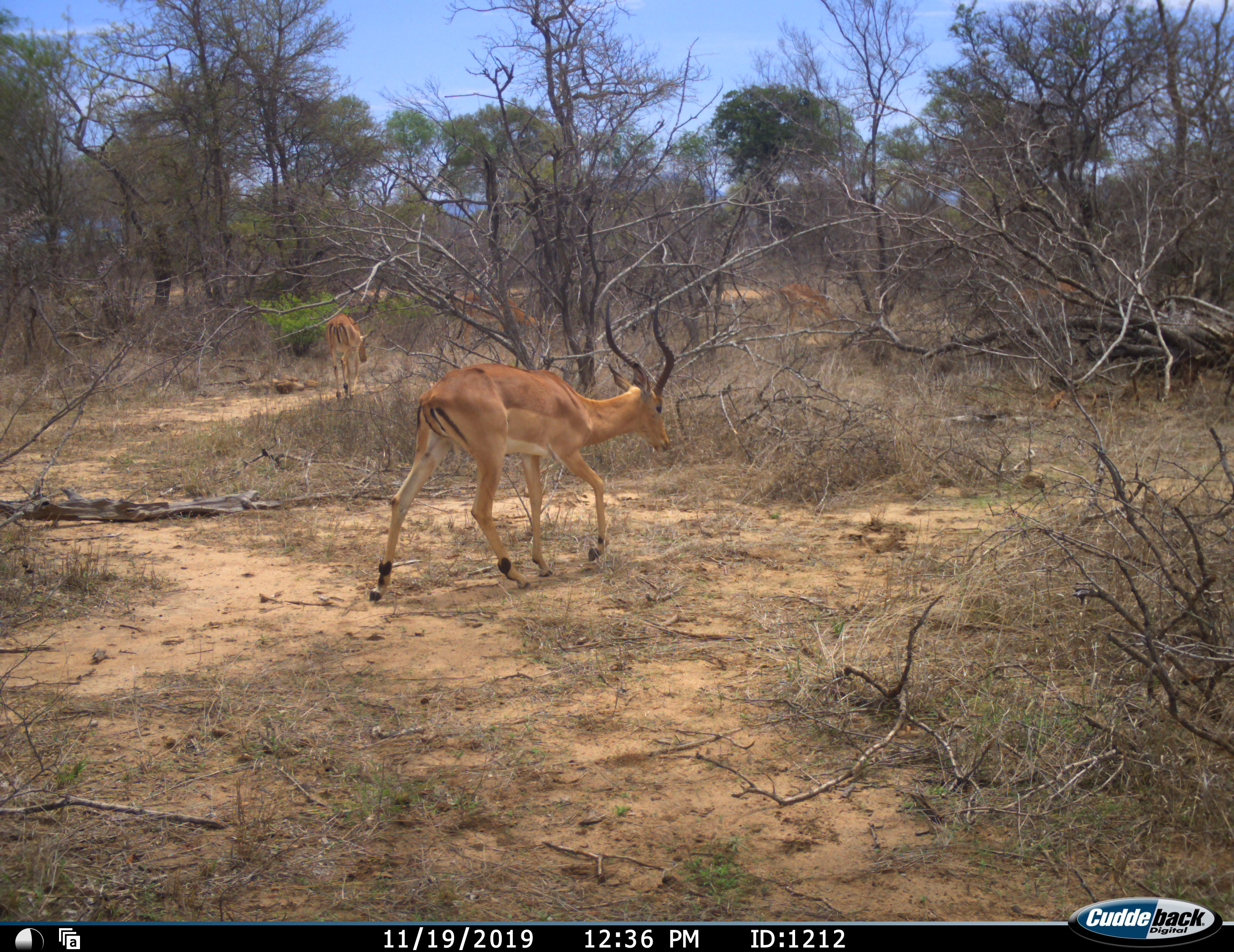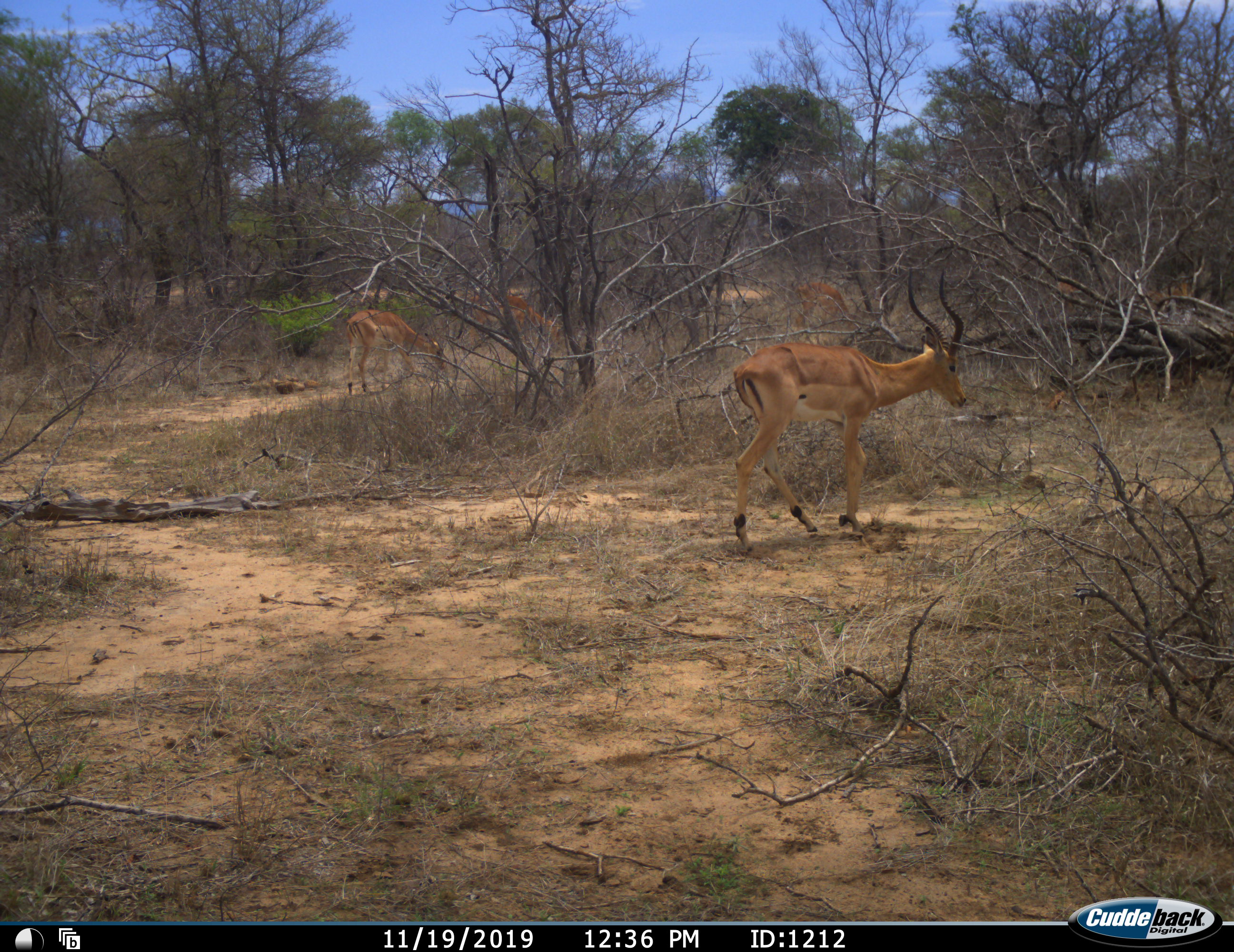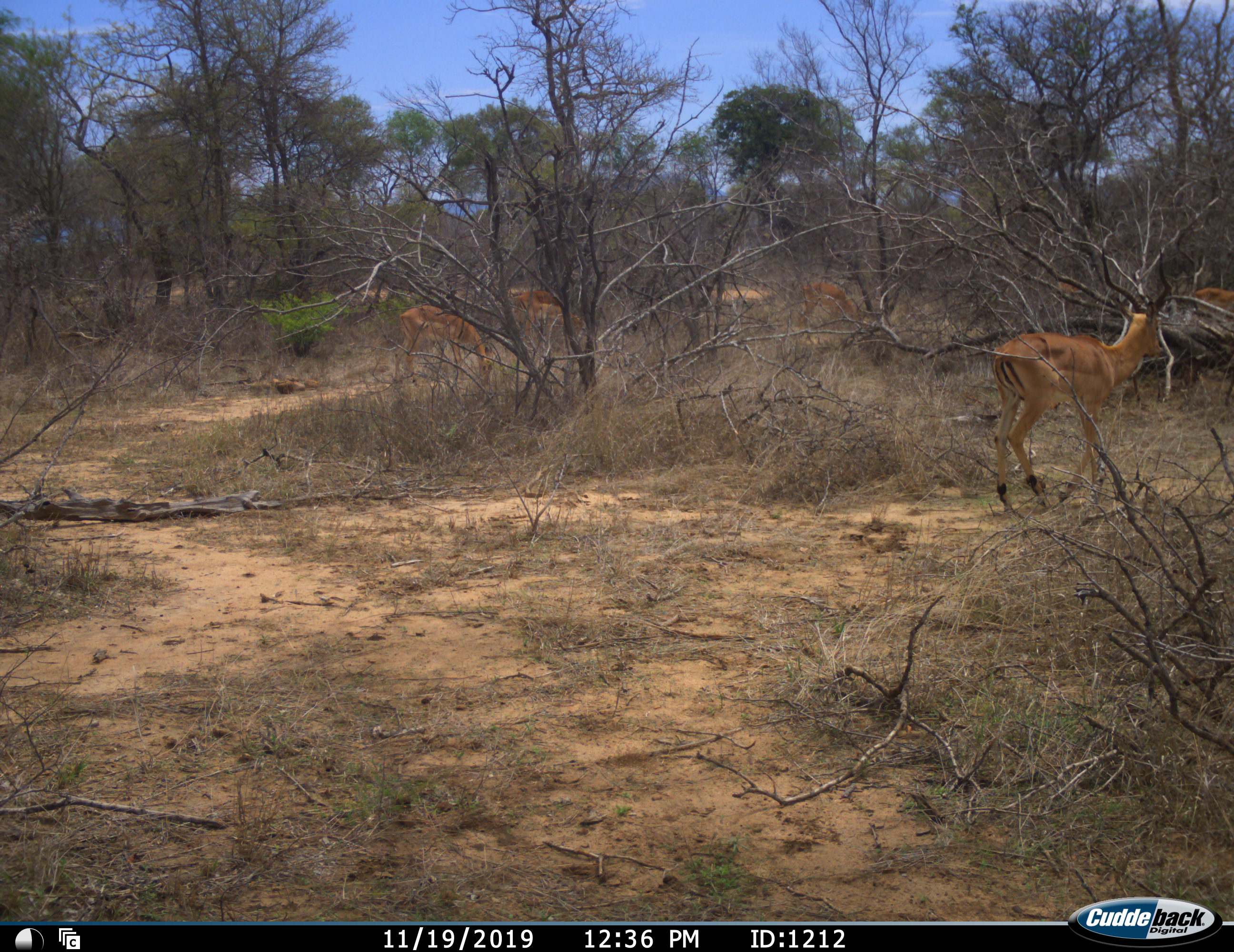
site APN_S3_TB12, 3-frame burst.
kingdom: Animalia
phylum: Chordata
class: Mammalia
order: Artiodactyla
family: Bovidae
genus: Aepyceros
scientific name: Aepyceros melampus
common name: impala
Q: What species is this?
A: Impala (Aepyceros melampus).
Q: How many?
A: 5.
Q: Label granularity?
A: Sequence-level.